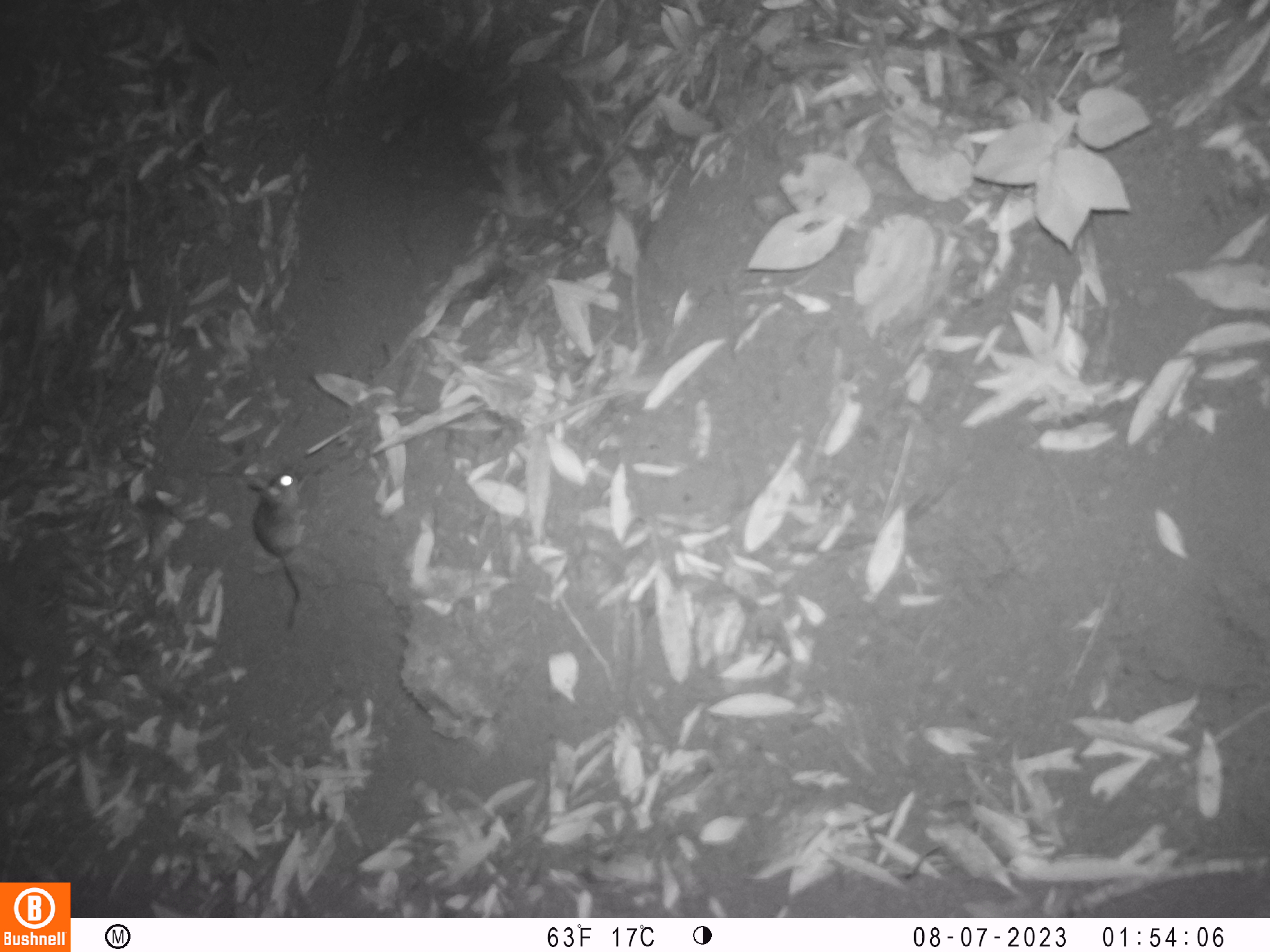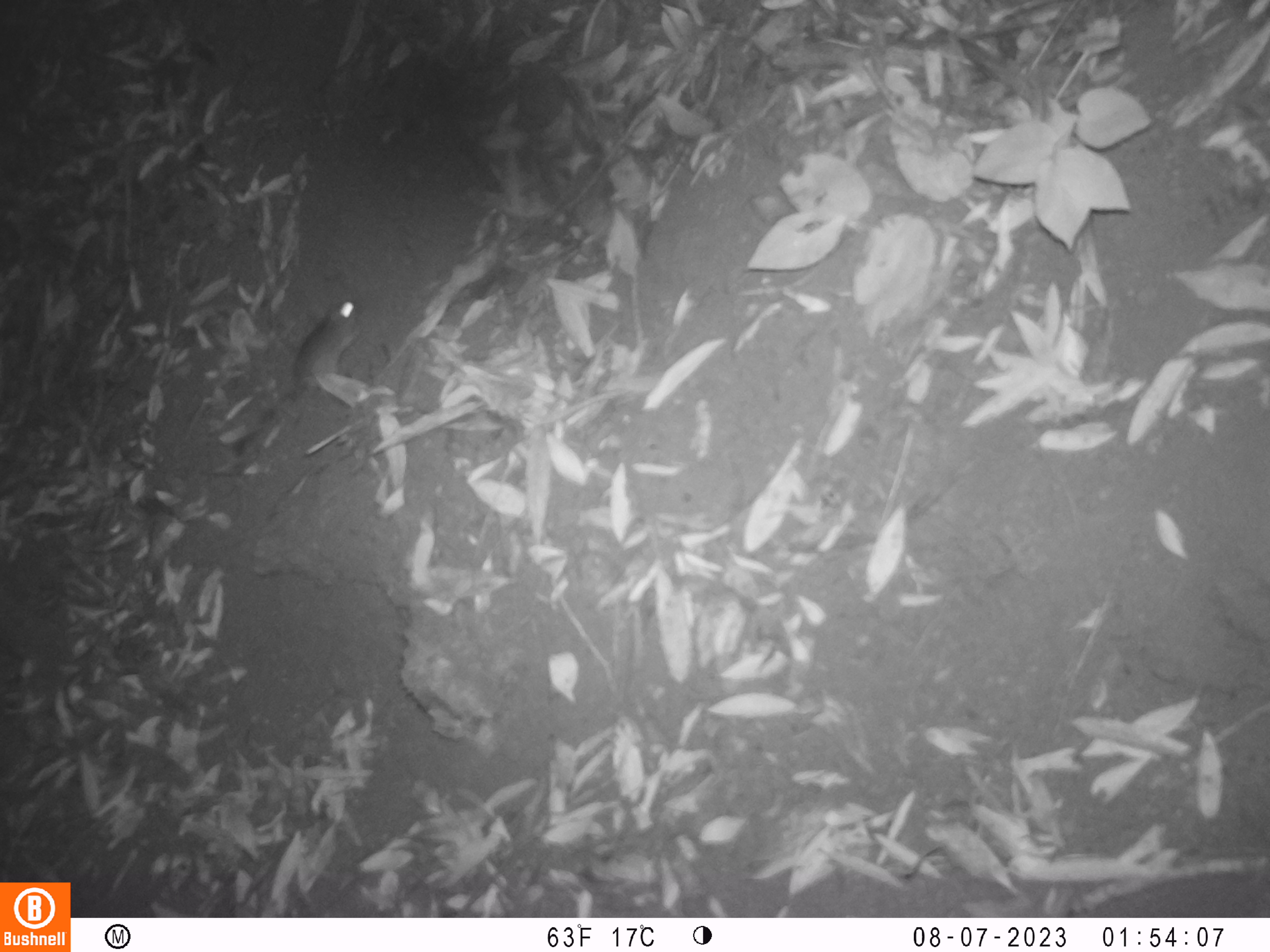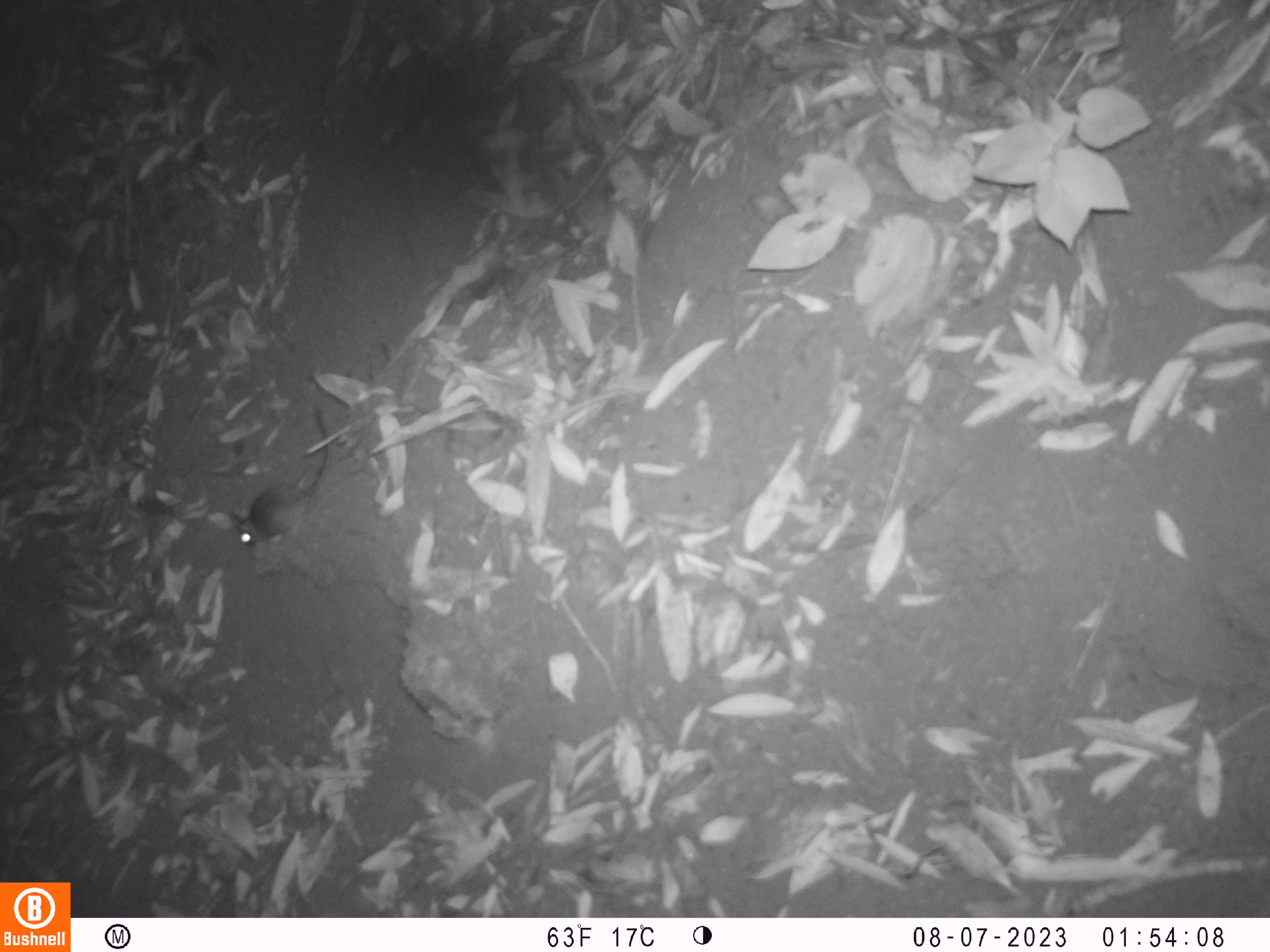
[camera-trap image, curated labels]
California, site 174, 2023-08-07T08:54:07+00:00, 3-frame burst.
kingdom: Animalia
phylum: Chordata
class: Mammalia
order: Rodentia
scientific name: Rodentia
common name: mouse or rat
Mouse or rat (Rodentia).